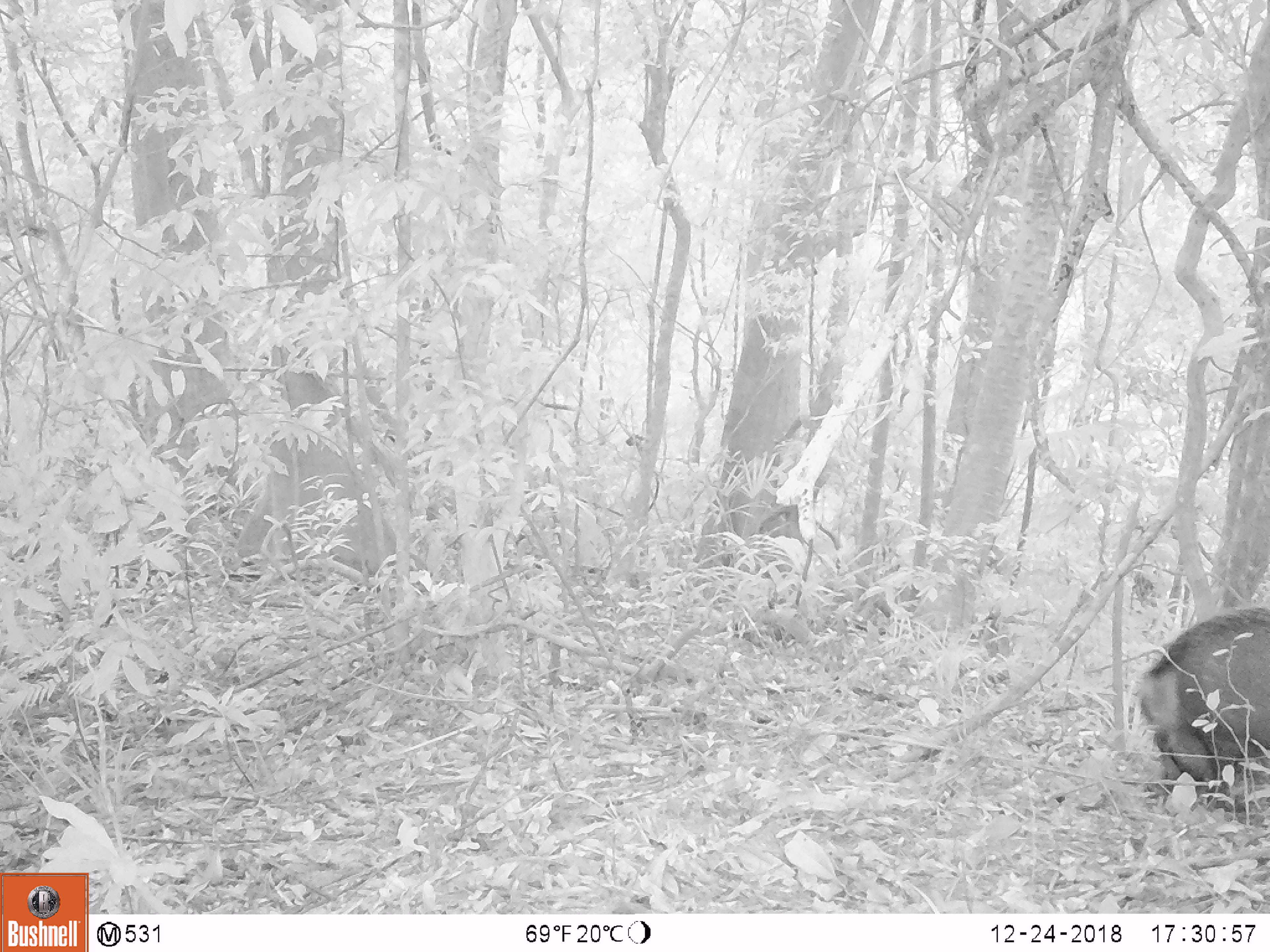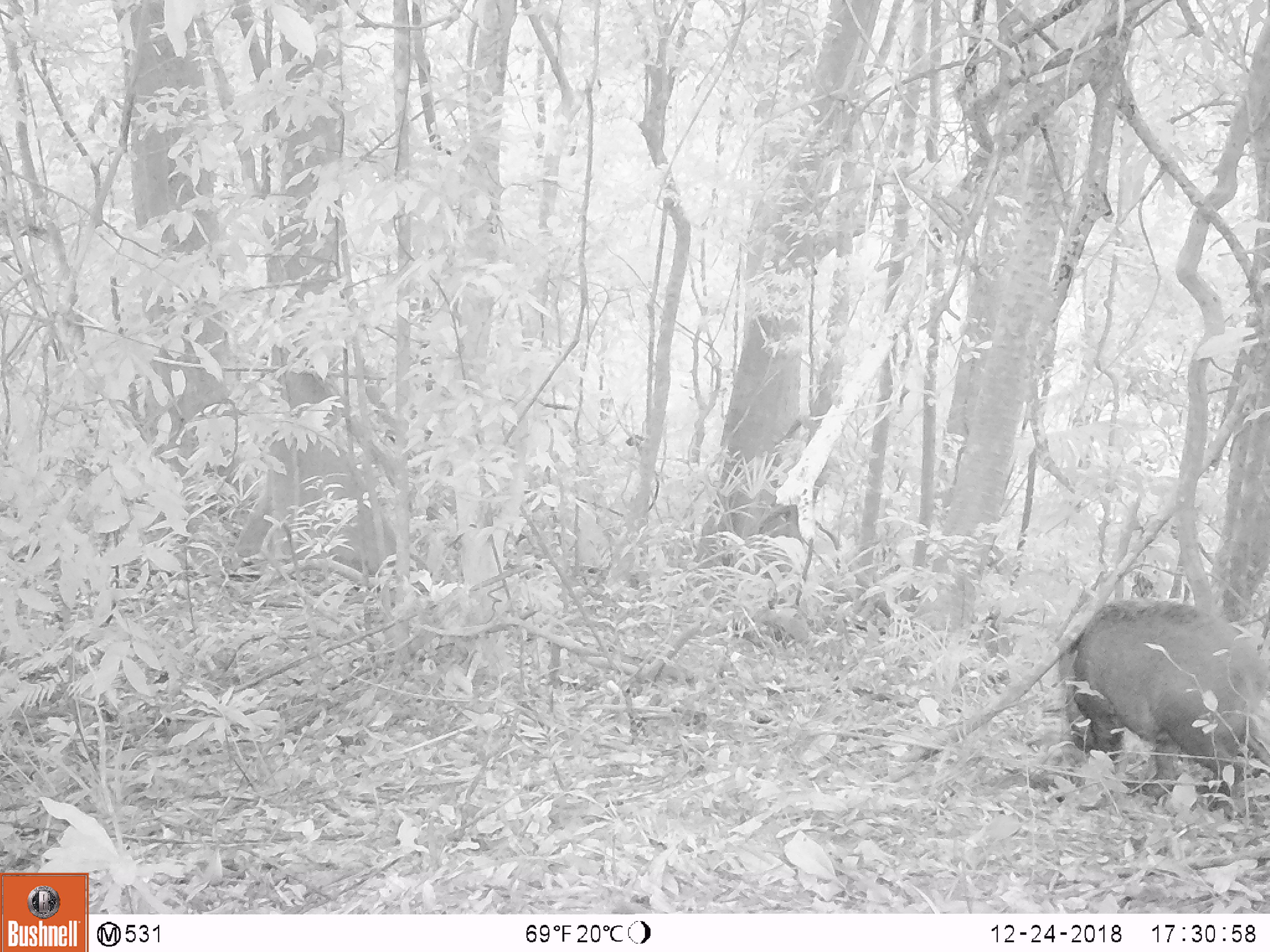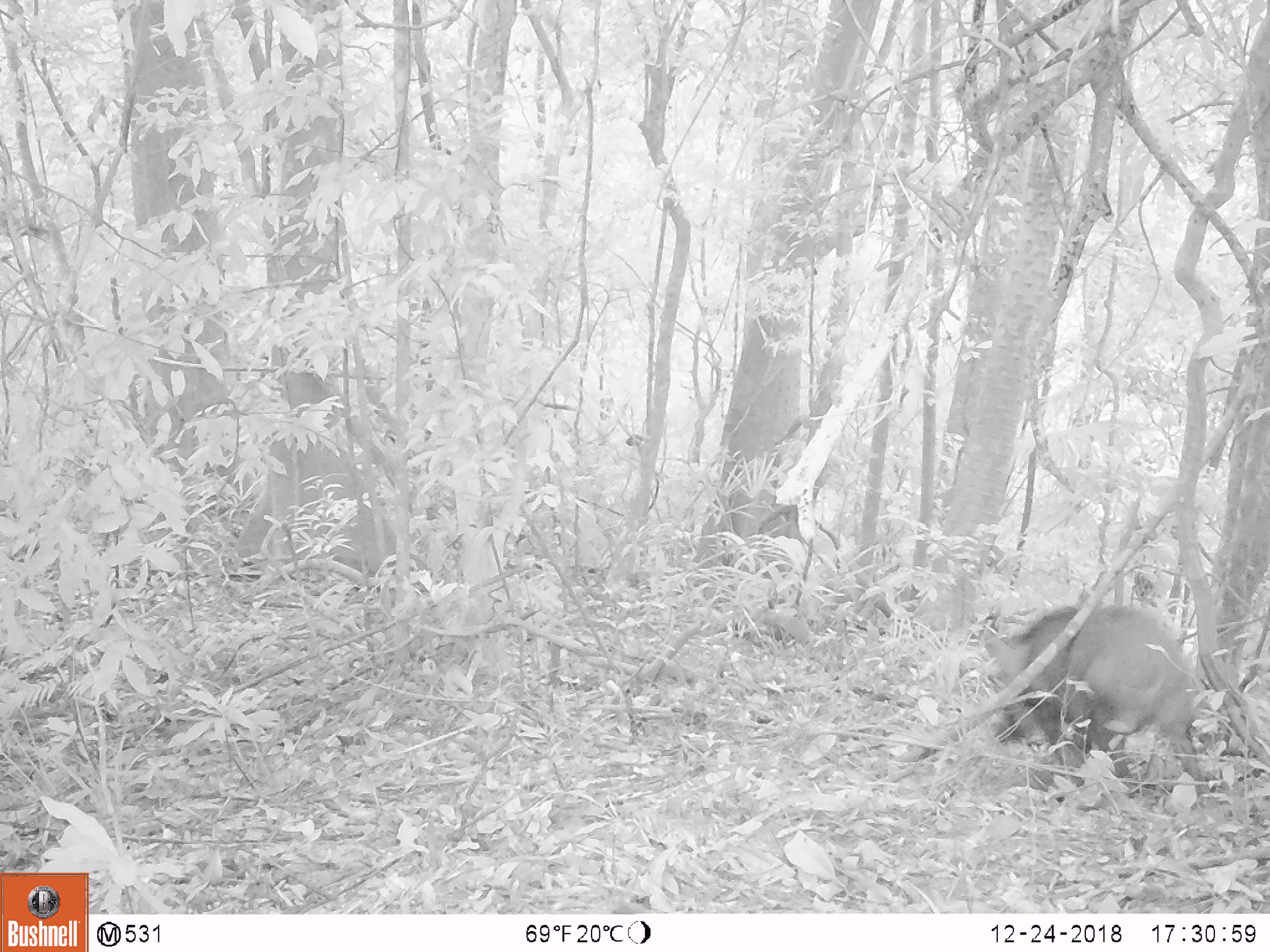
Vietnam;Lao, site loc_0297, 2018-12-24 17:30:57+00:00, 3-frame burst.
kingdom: Animalia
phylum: Chordata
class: Mammalia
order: Artiodactyla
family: Suidae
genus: Sus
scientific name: Sus scrofa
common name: eurasian wild pig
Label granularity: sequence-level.